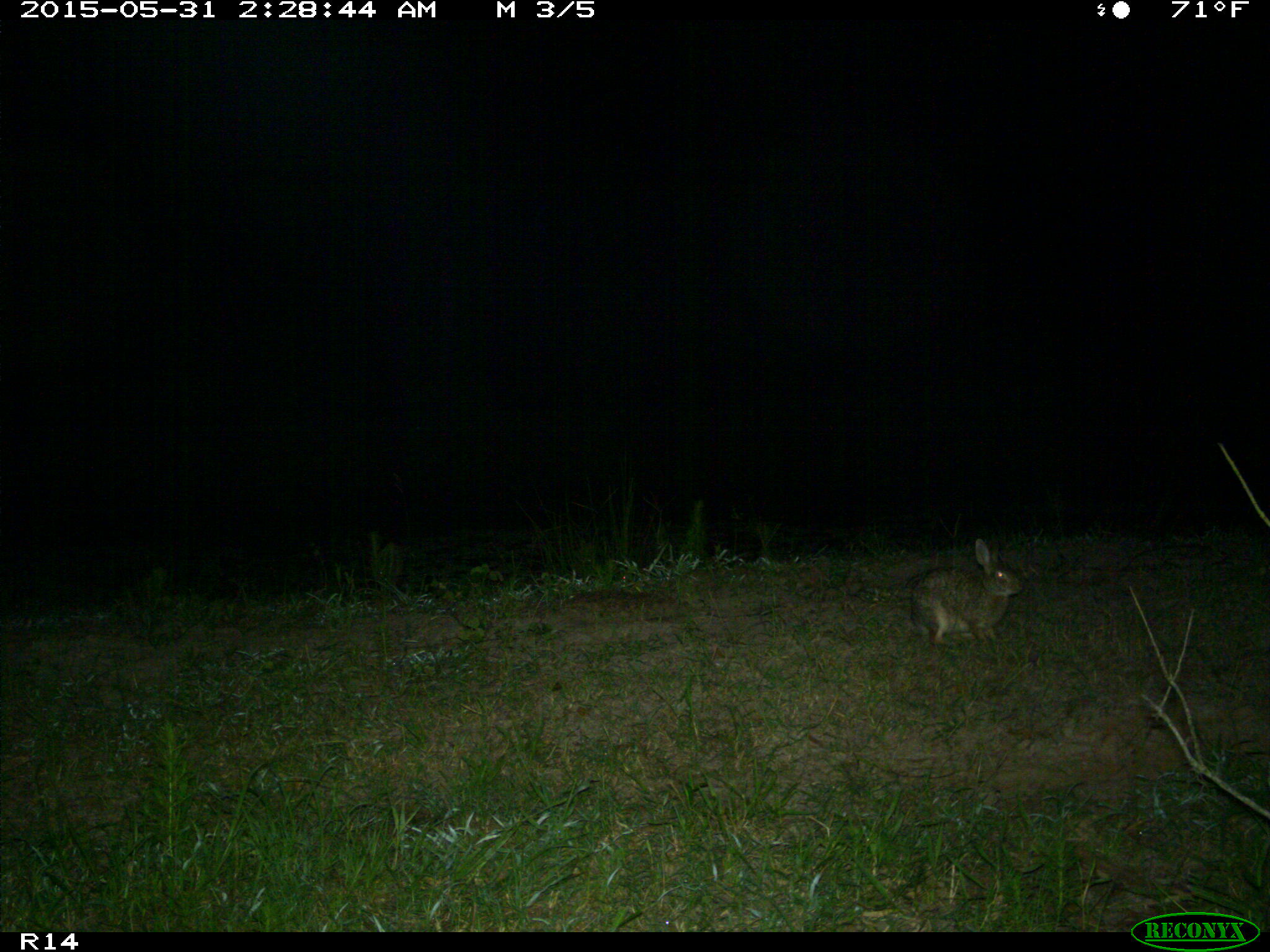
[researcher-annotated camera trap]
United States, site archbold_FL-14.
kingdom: Animalia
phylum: Chordata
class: Mammalia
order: Lagomorpha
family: Leporidae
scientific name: Leporidae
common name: rabbits and hares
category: unidentified rabbit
Unidentified rabbit (rabbits and hares) (Leporidae).